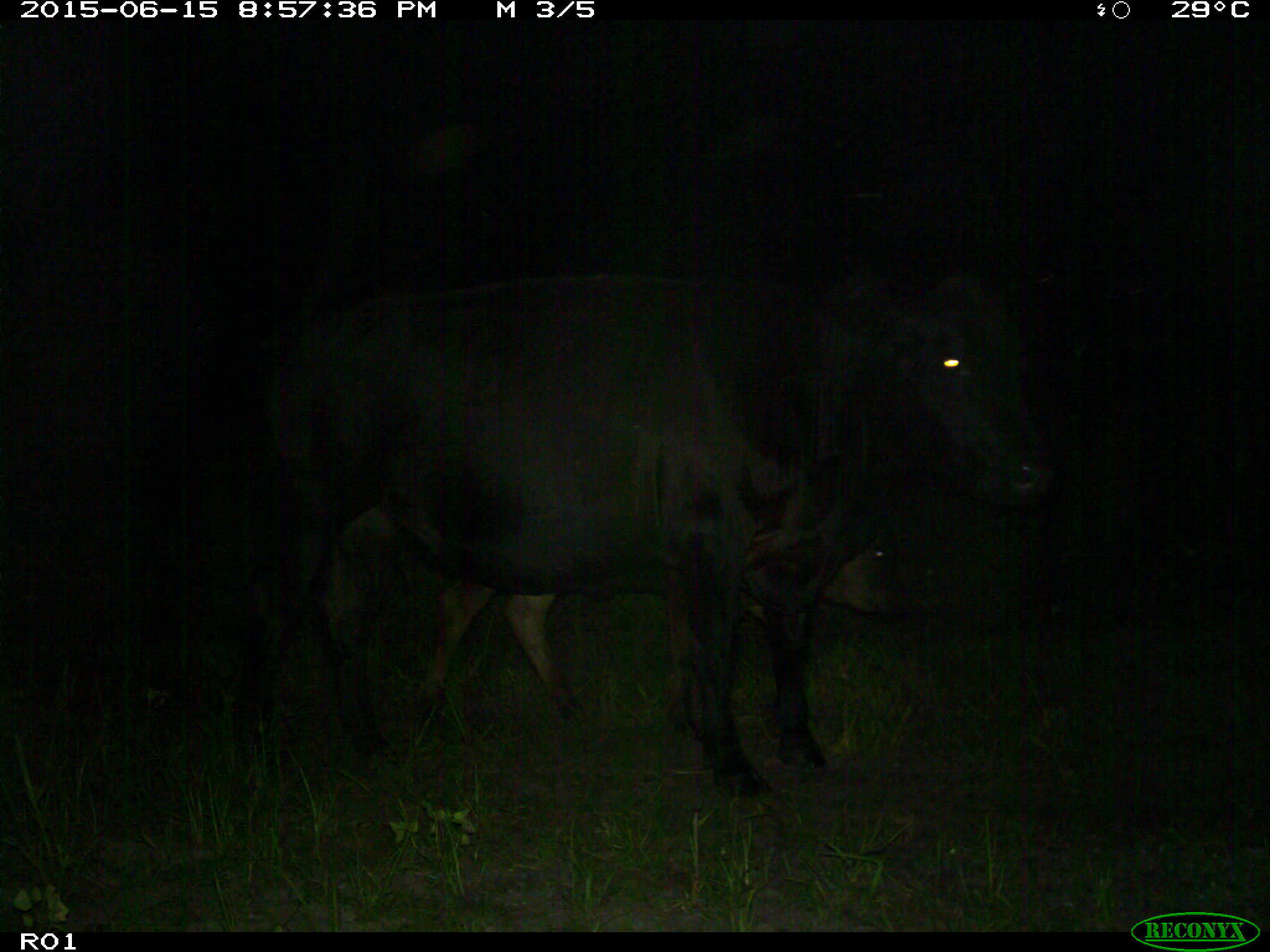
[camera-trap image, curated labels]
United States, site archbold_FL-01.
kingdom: Animalia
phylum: Chordata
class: Mammalia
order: Artiodactyla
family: Bovidae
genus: Bos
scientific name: Bos taurus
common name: domestic cow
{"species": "Bos taurus (domestic cow)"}